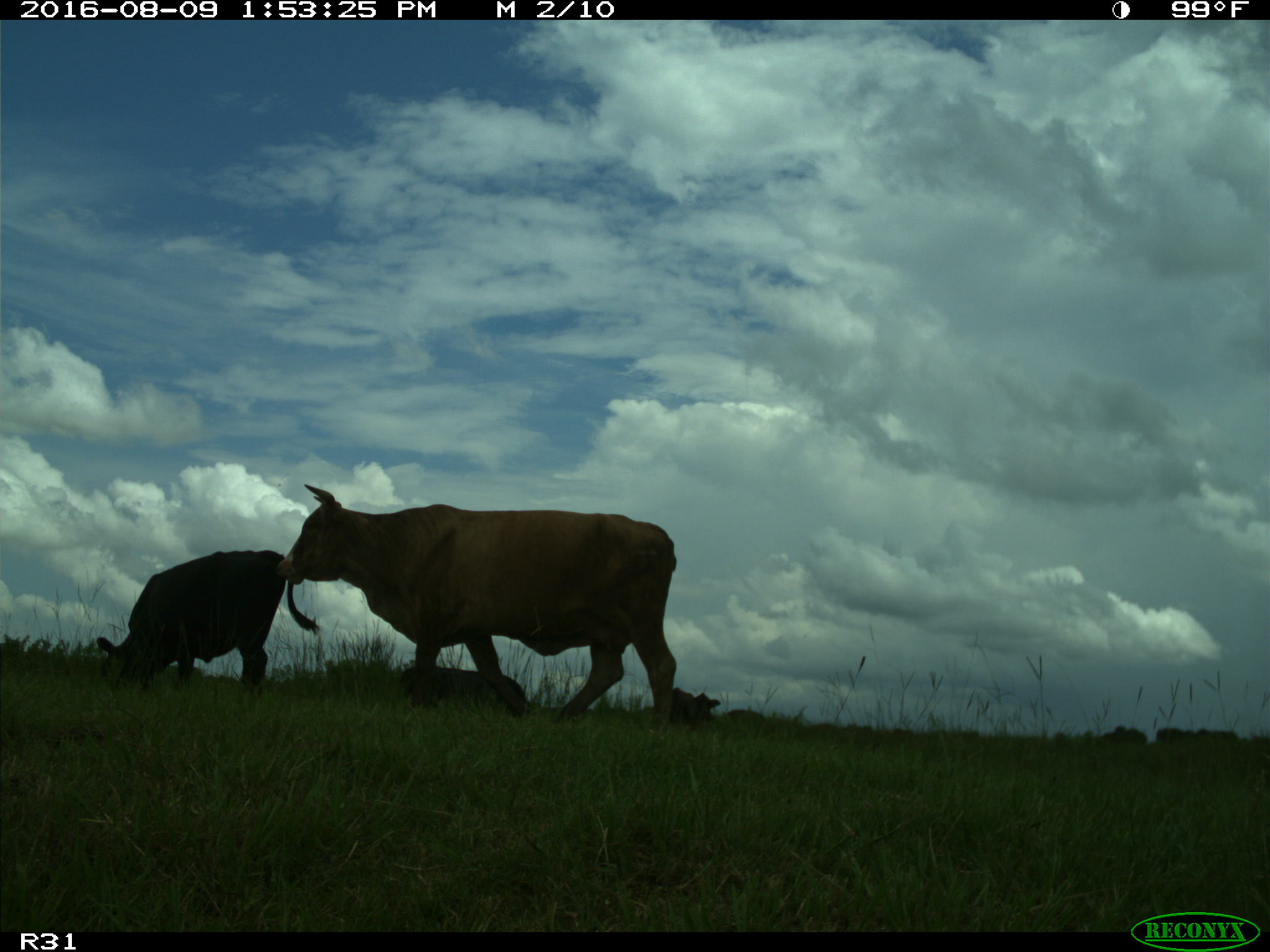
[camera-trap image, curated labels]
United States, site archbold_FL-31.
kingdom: Animalia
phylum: Chordata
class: Mammalia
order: Artiodactyla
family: Bovidae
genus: Bos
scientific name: Bos taurus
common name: domestic cow